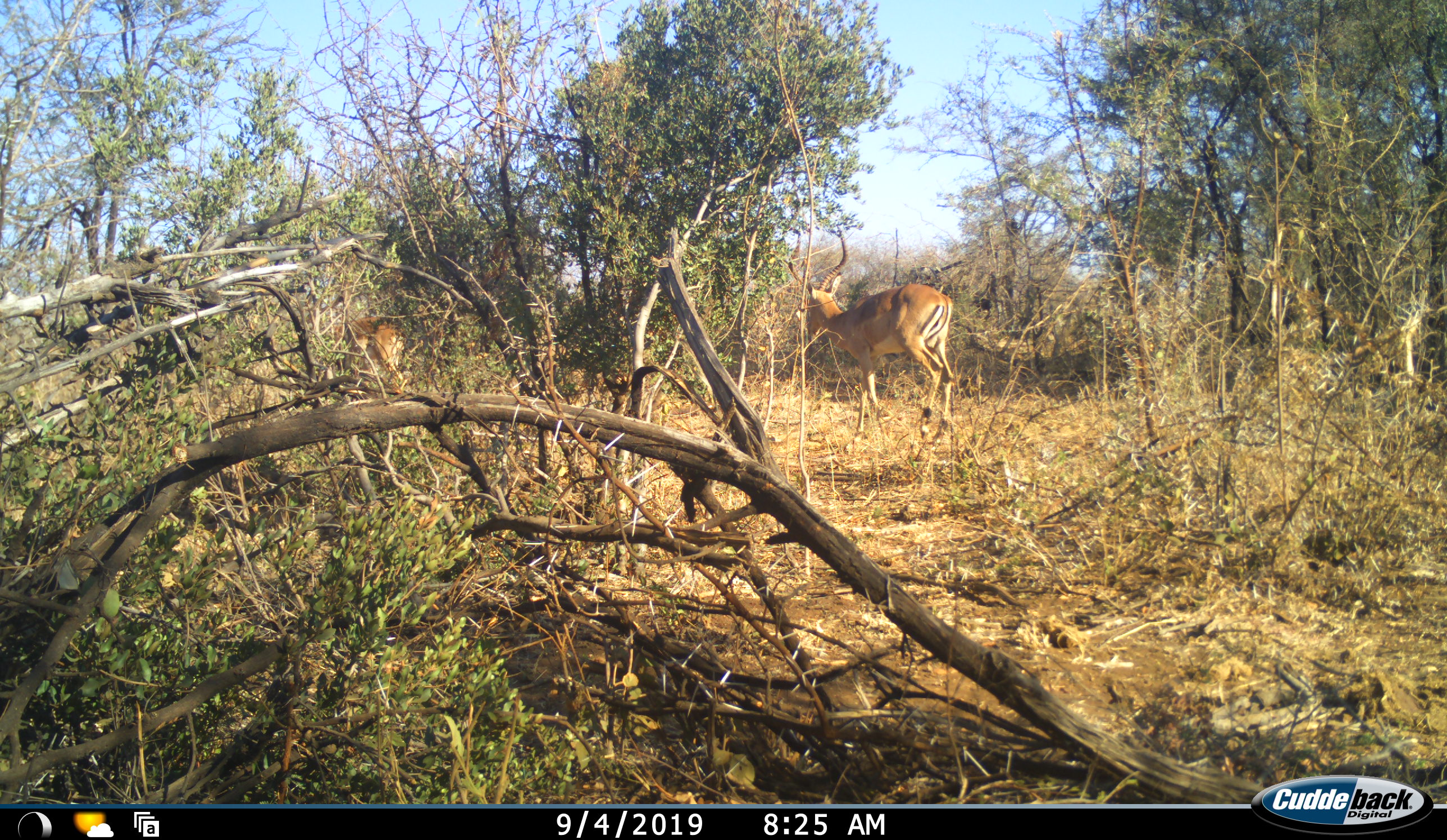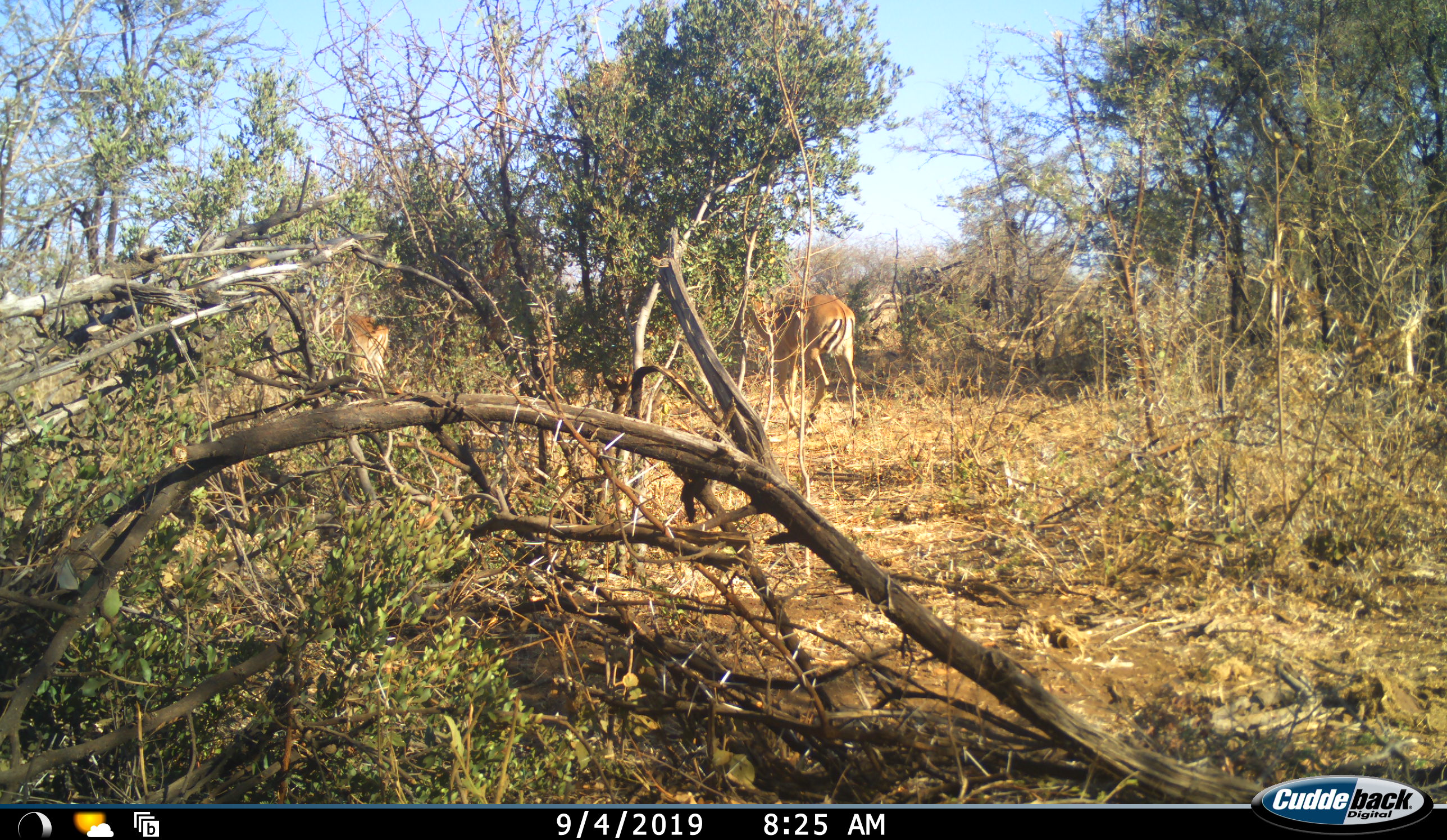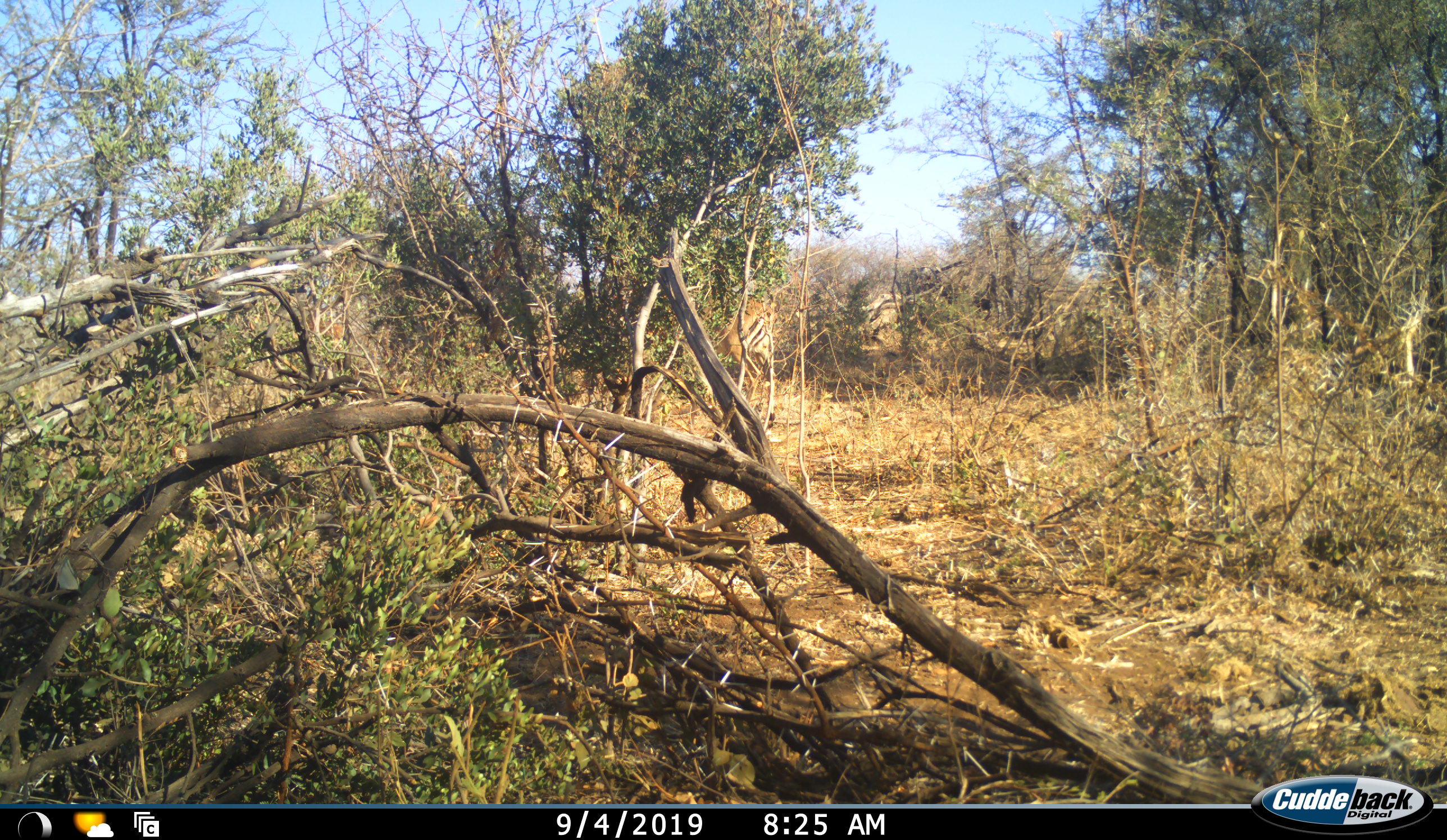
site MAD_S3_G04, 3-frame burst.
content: unidentified animal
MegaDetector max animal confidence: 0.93